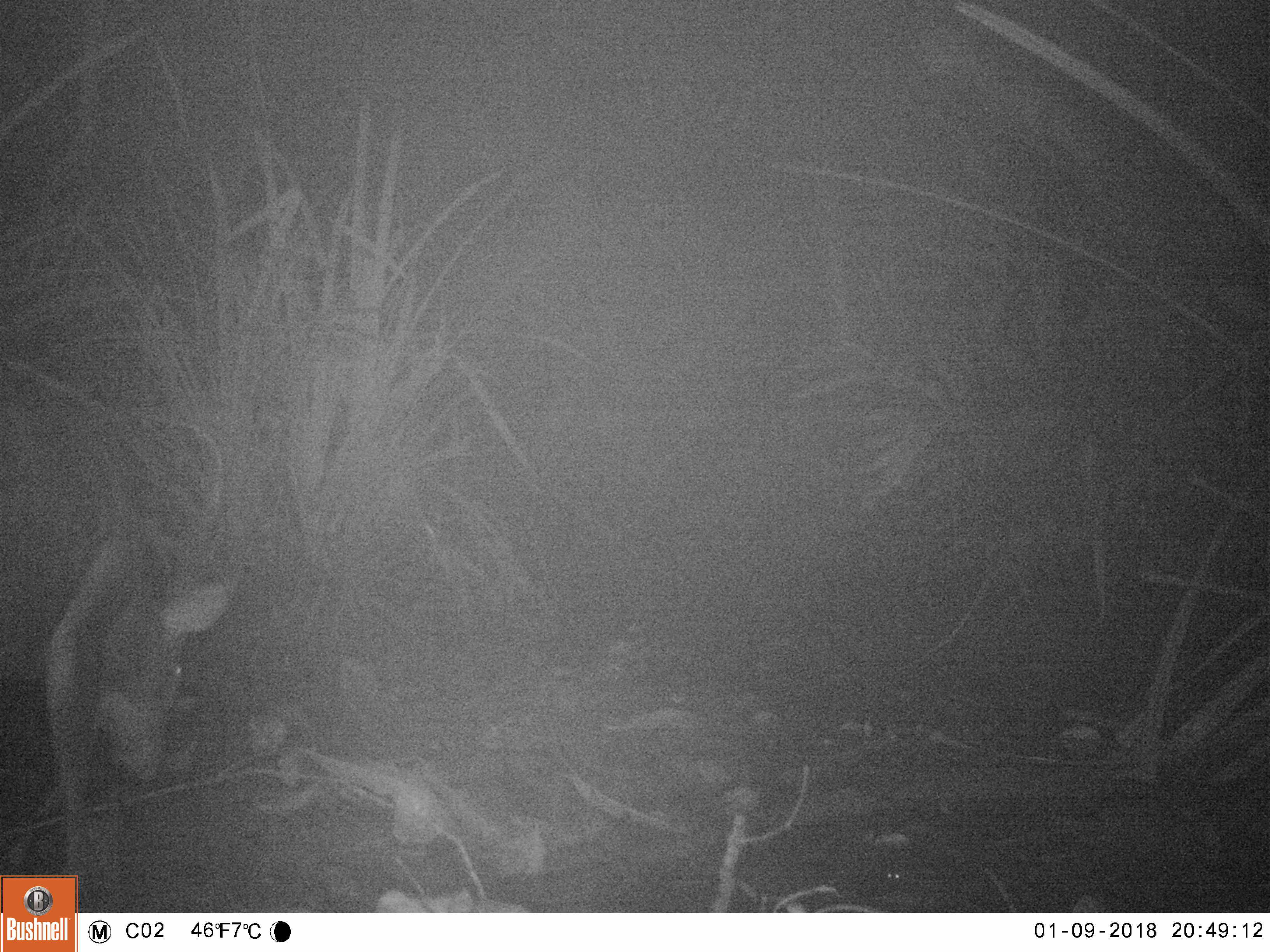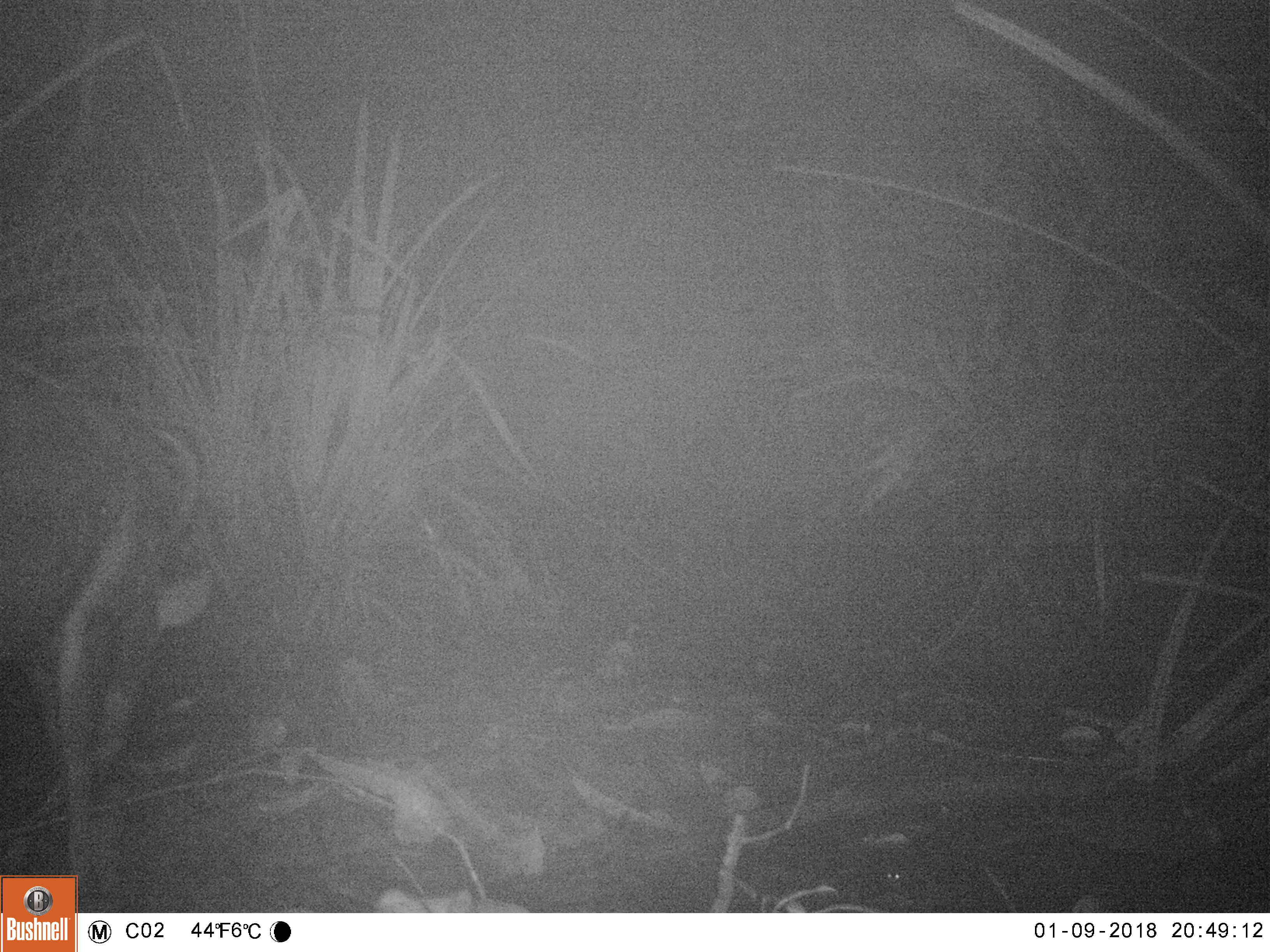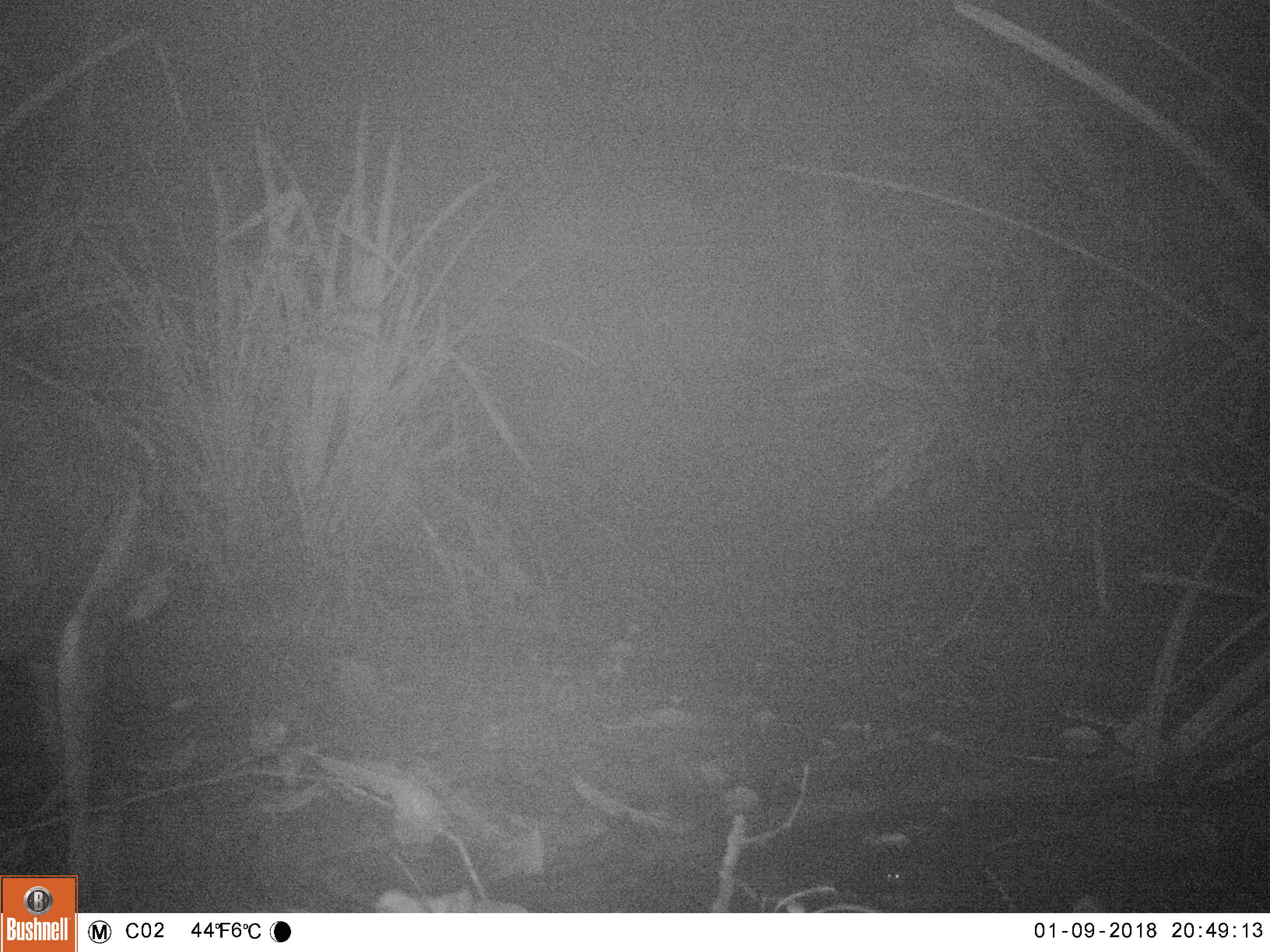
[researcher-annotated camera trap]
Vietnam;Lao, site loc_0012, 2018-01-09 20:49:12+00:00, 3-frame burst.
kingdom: Animalia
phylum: Chordata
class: Mammalia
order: Artiodactyla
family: Cervidae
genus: Muntiacus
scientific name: Muntiacus vuquangensis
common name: large-antlered muntjac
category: large antlered muntjac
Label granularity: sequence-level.